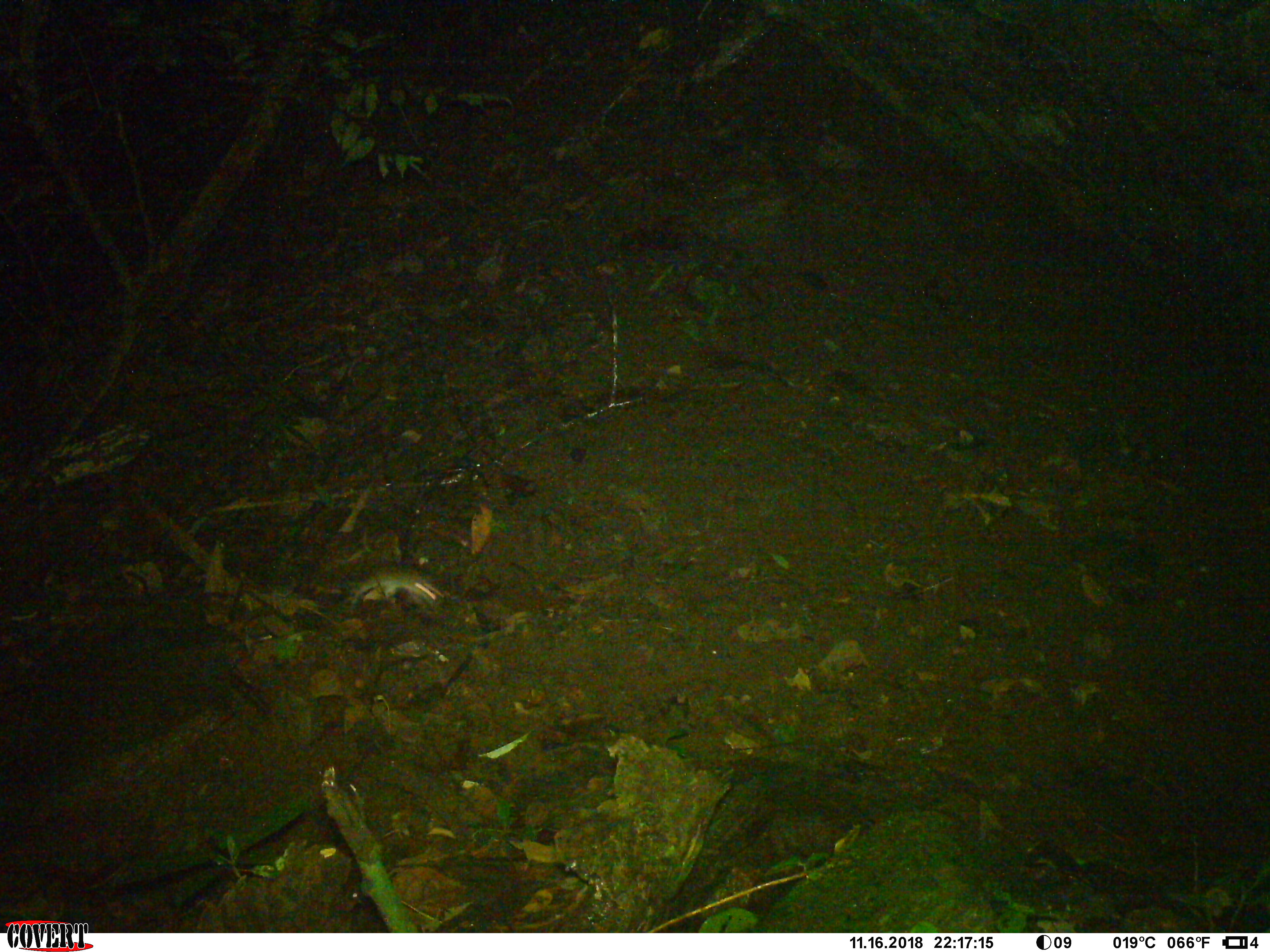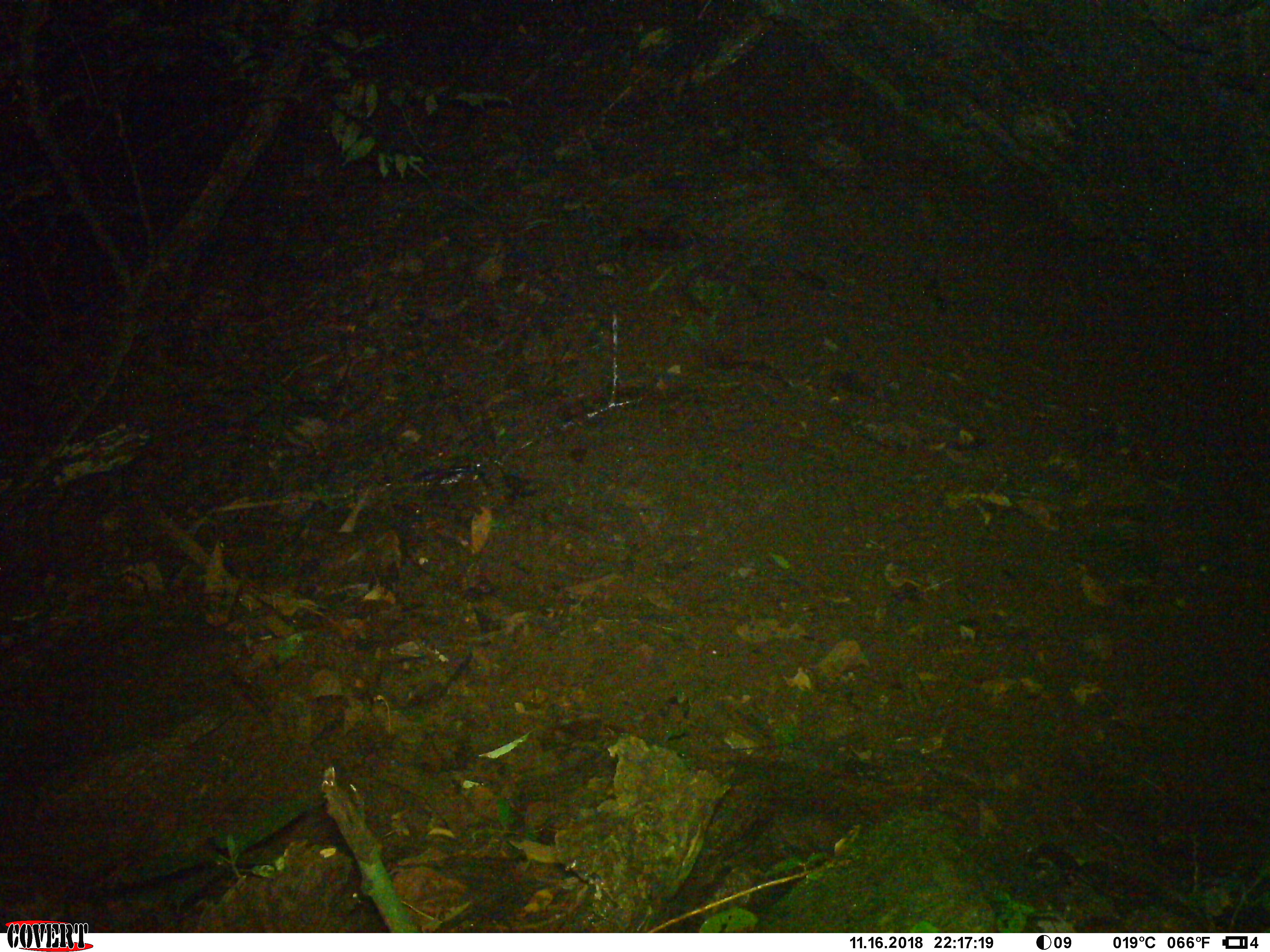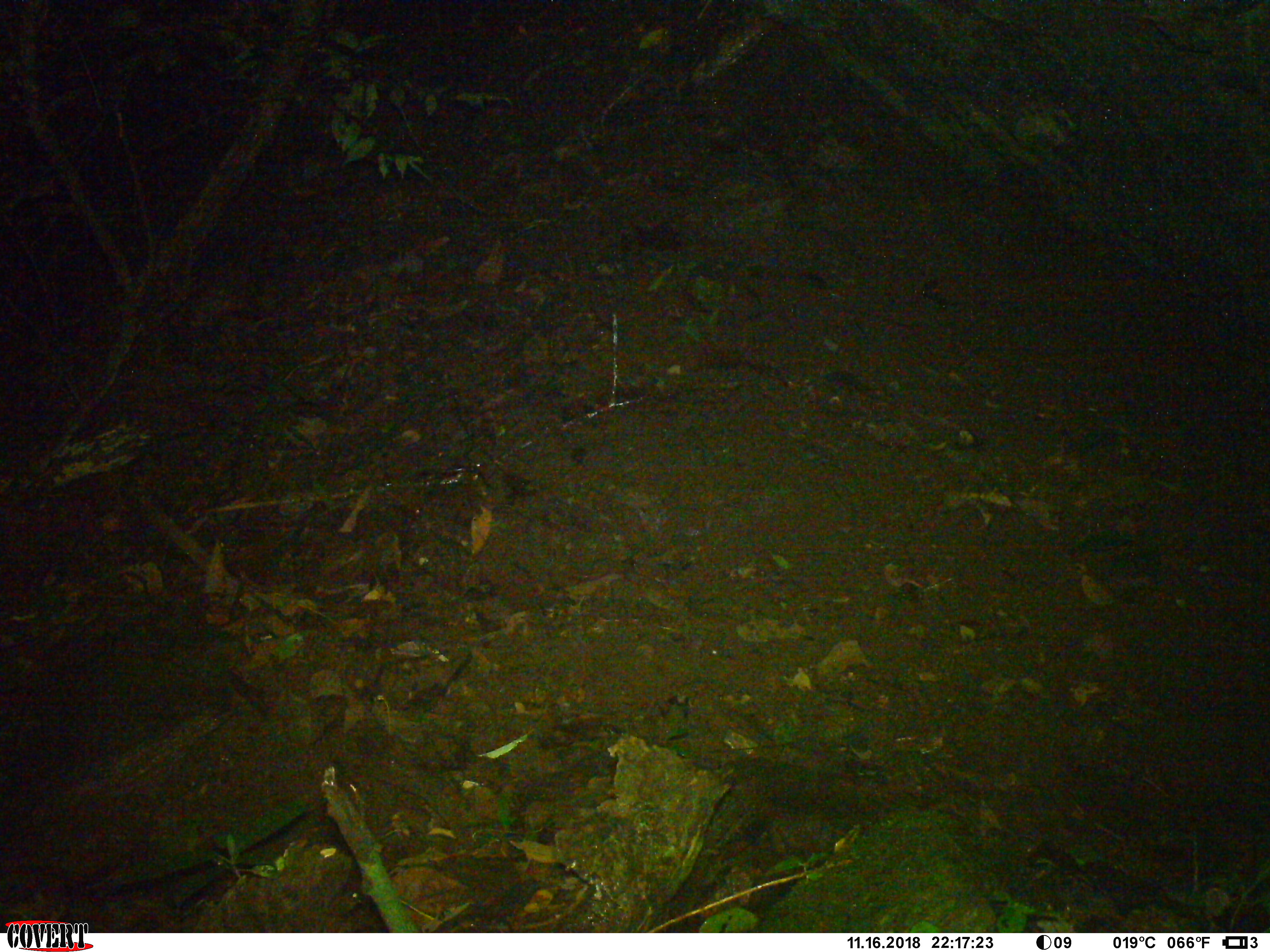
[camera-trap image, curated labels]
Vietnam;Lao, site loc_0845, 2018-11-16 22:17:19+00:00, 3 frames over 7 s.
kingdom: Animalia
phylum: Chordata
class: Mammalia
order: Rodentia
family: Muridae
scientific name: Muridae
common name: old-world mice and rats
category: unidentified murid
Unidentified murid (old-world mice and rats) (Muridae). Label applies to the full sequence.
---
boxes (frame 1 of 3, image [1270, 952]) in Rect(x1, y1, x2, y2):
unidentified murid: Rect(338, 569, 444, 607)